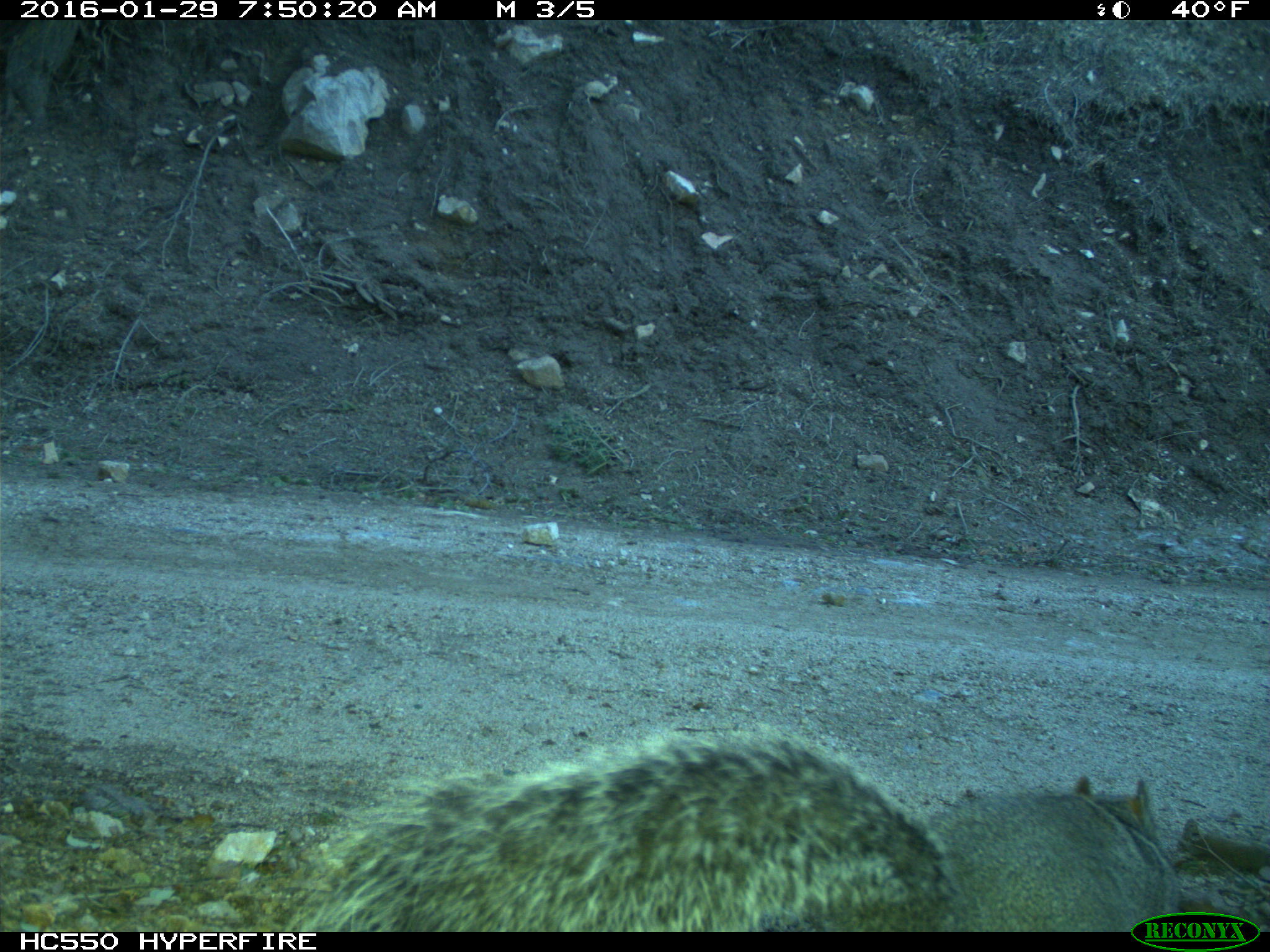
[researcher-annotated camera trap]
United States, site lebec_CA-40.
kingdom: Animalia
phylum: Chordata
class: Mammalia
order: Rodentia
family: Sciuridae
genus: Sciurus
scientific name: Sciurus carolinensis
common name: eastern gray squirrel